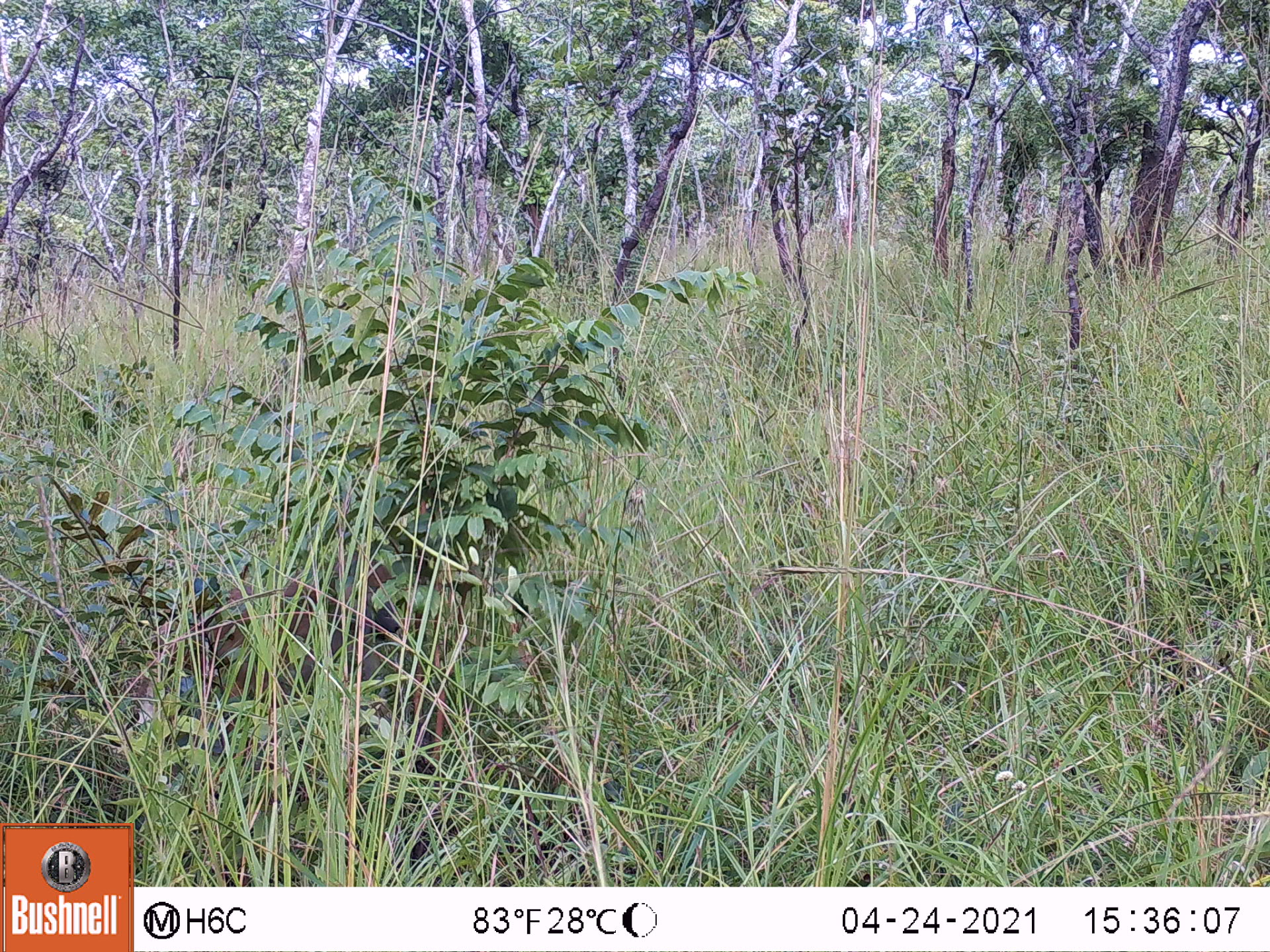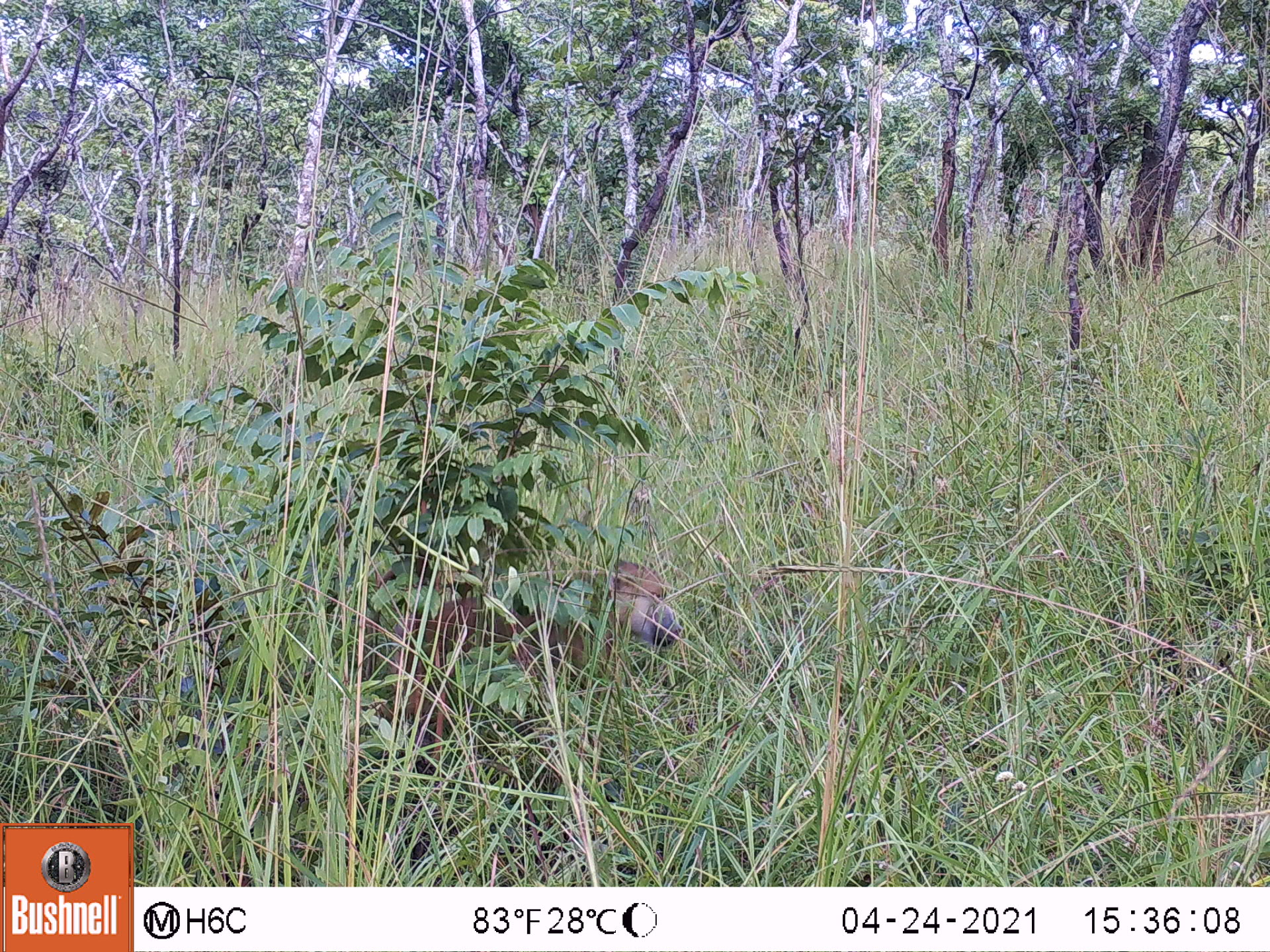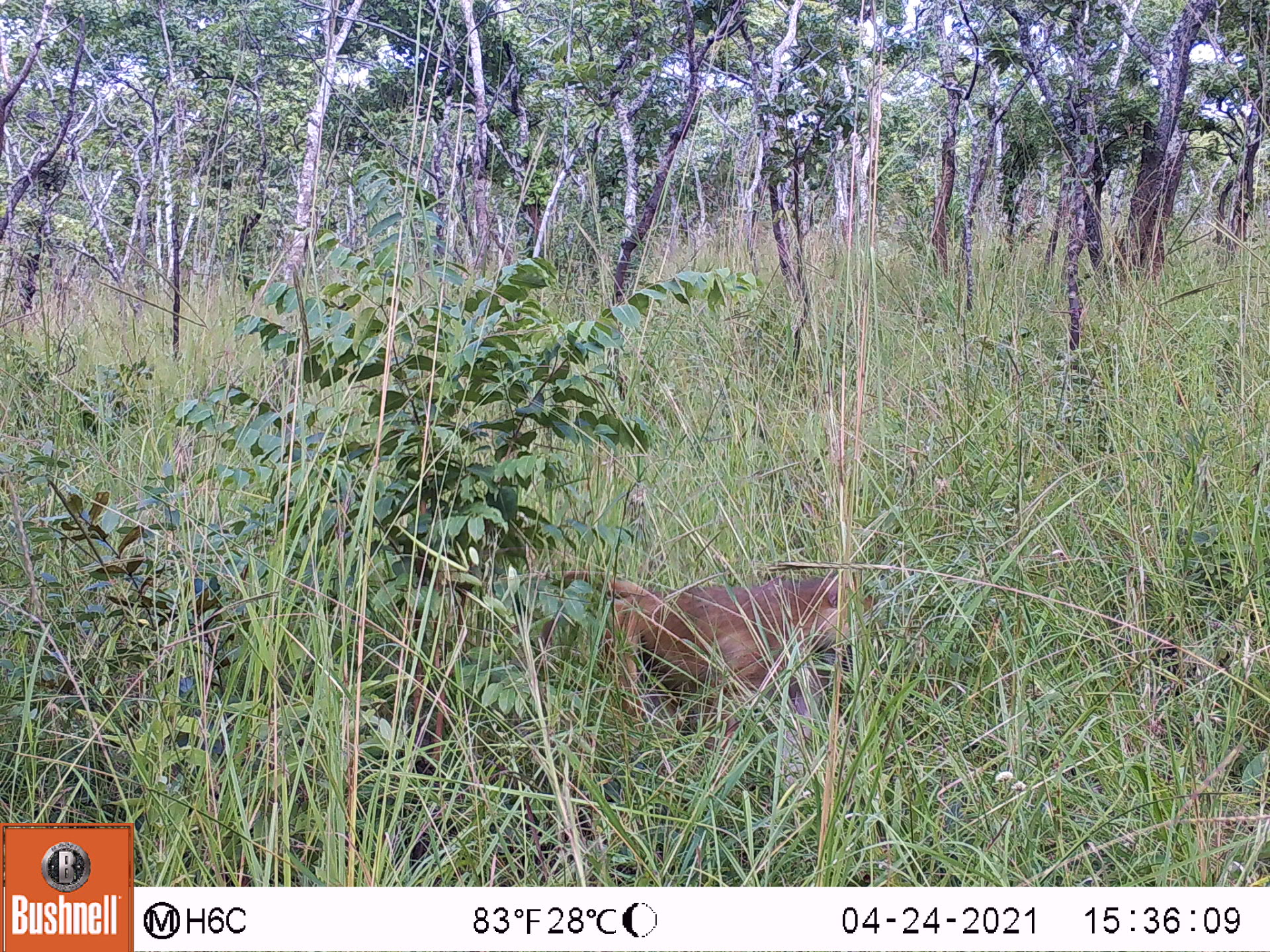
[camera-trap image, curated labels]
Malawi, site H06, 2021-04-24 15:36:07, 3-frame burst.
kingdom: Animalia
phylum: Chordata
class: Mammalia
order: Primates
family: Cercopithecidae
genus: Papio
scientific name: Papio cynocephalus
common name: yellow baboon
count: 1